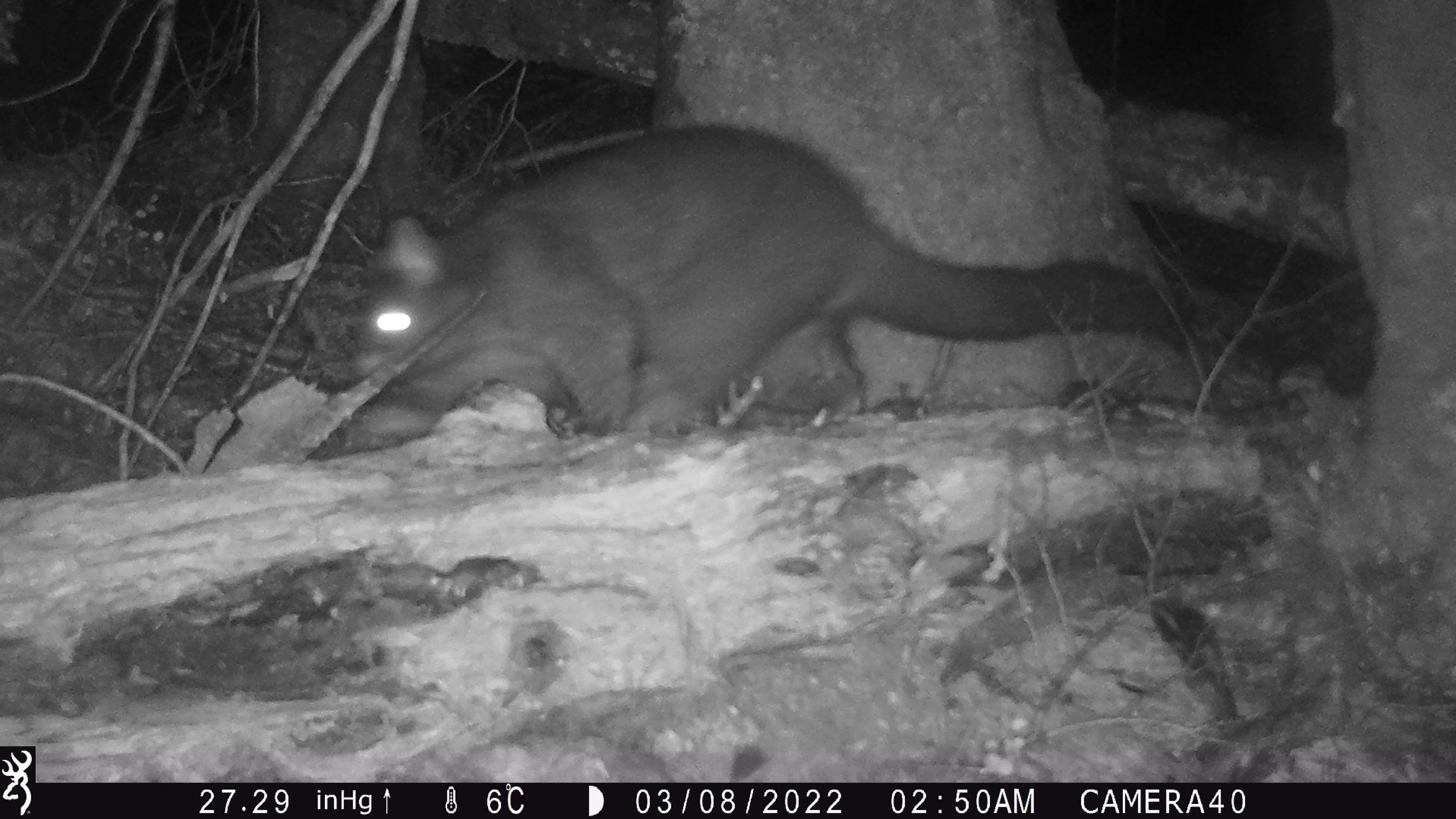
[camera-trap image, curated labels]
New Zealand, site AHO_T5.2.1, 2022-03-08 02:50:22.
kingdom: Animalia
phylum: Chordata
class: Mammalia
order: Diprotodontia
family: Phalangeridae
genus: Trichosurus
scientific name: Trichosurus vulpecula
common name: common brushtail possum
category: possum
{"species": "possum (common brushtail possum) (Trichosurus vulpecula)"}